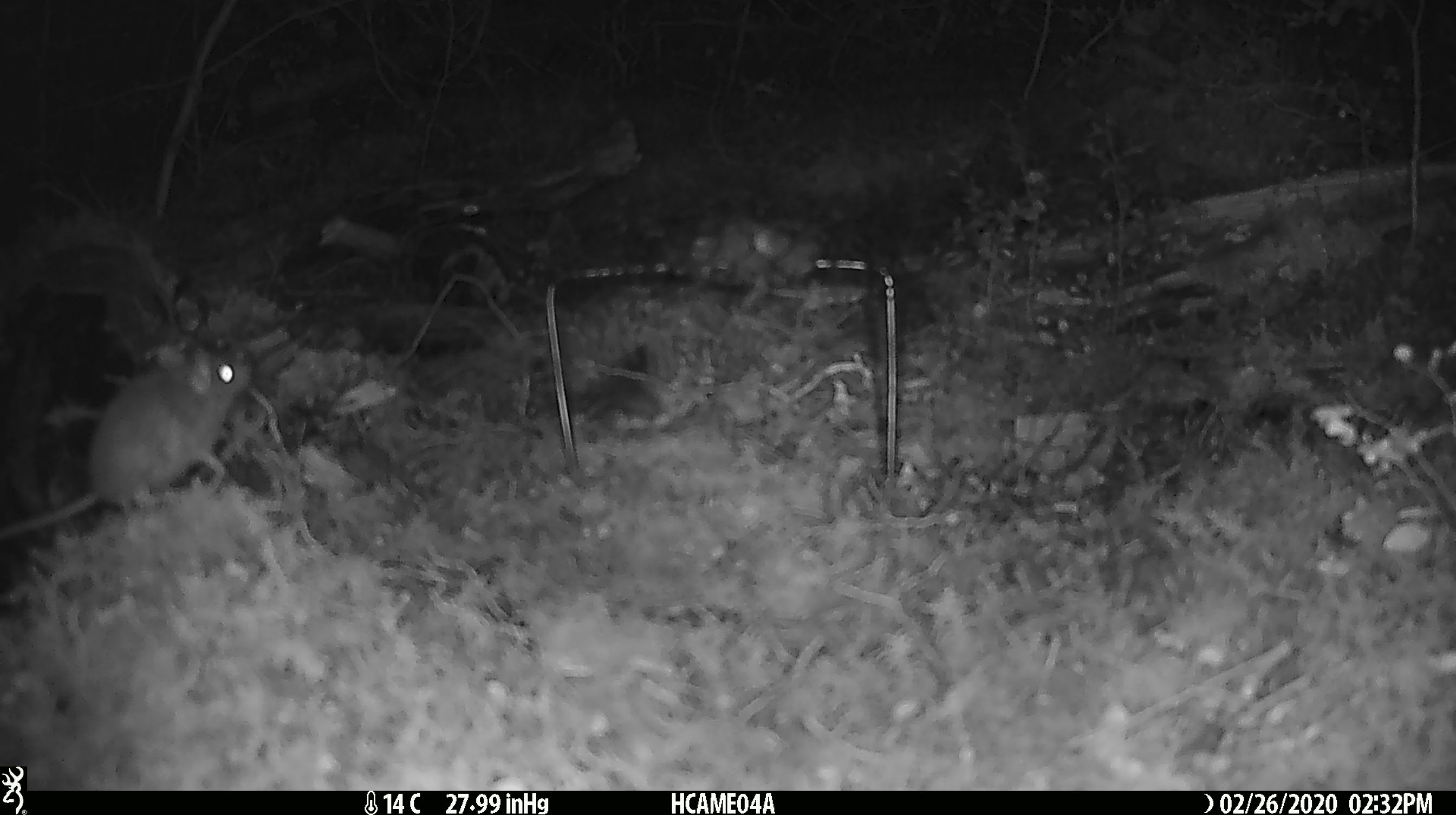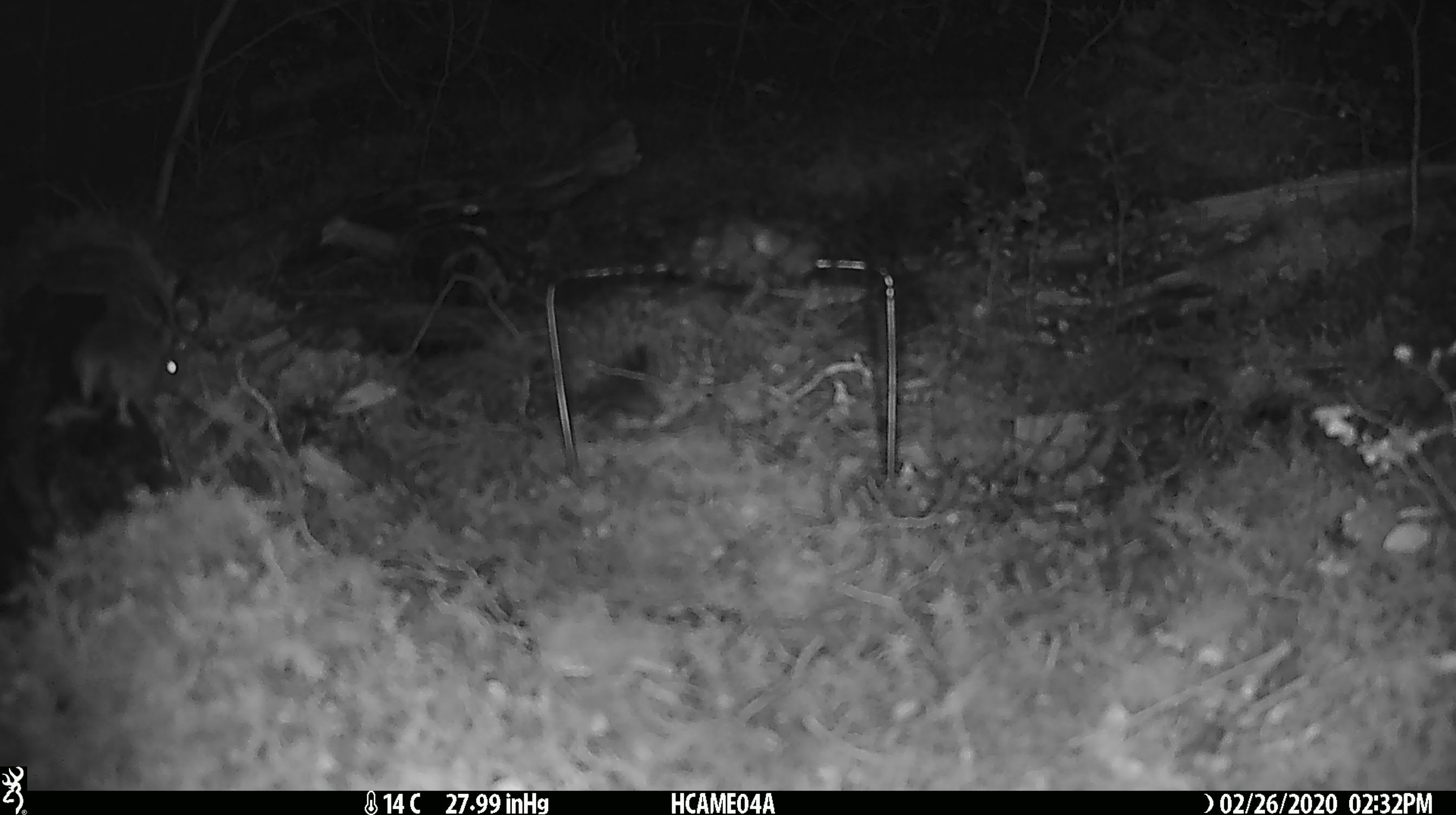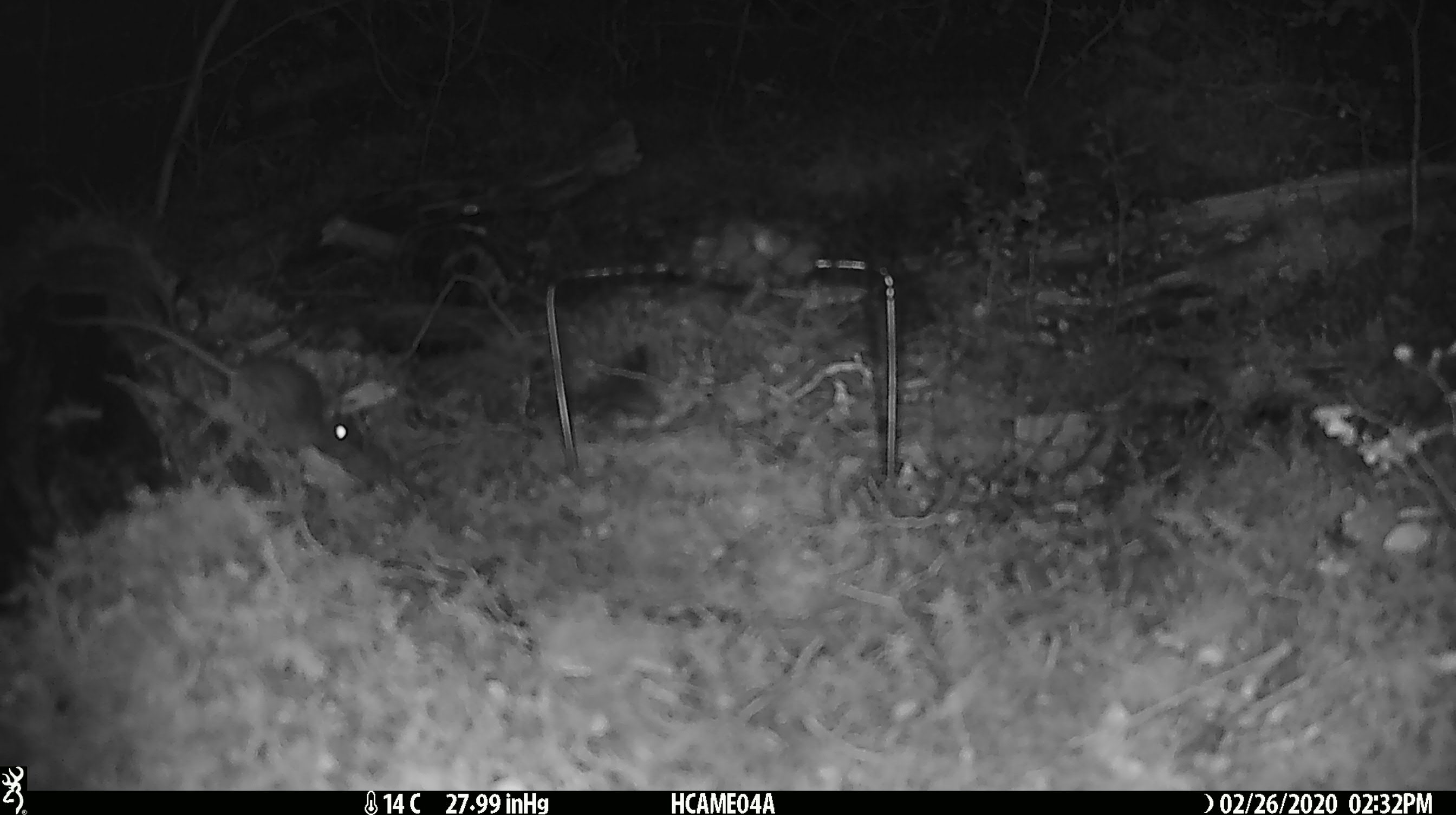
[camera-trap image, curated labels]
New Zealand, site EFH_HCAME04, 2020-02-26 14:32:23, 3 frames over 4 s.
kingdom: Animalia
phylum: Chordata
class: Mammalia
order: Rodentia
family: Muridae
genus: Mus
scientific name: Mus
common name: mouse